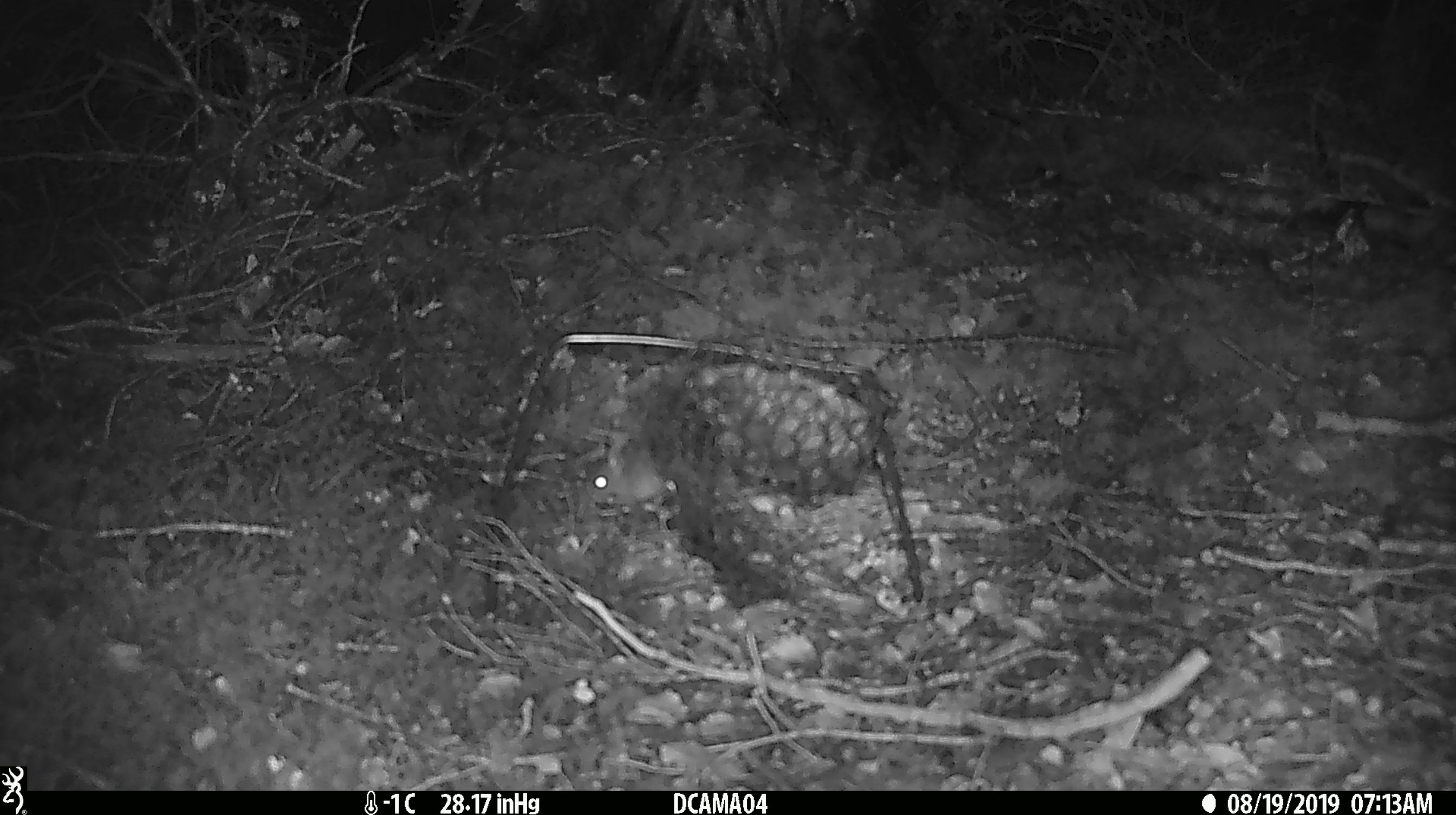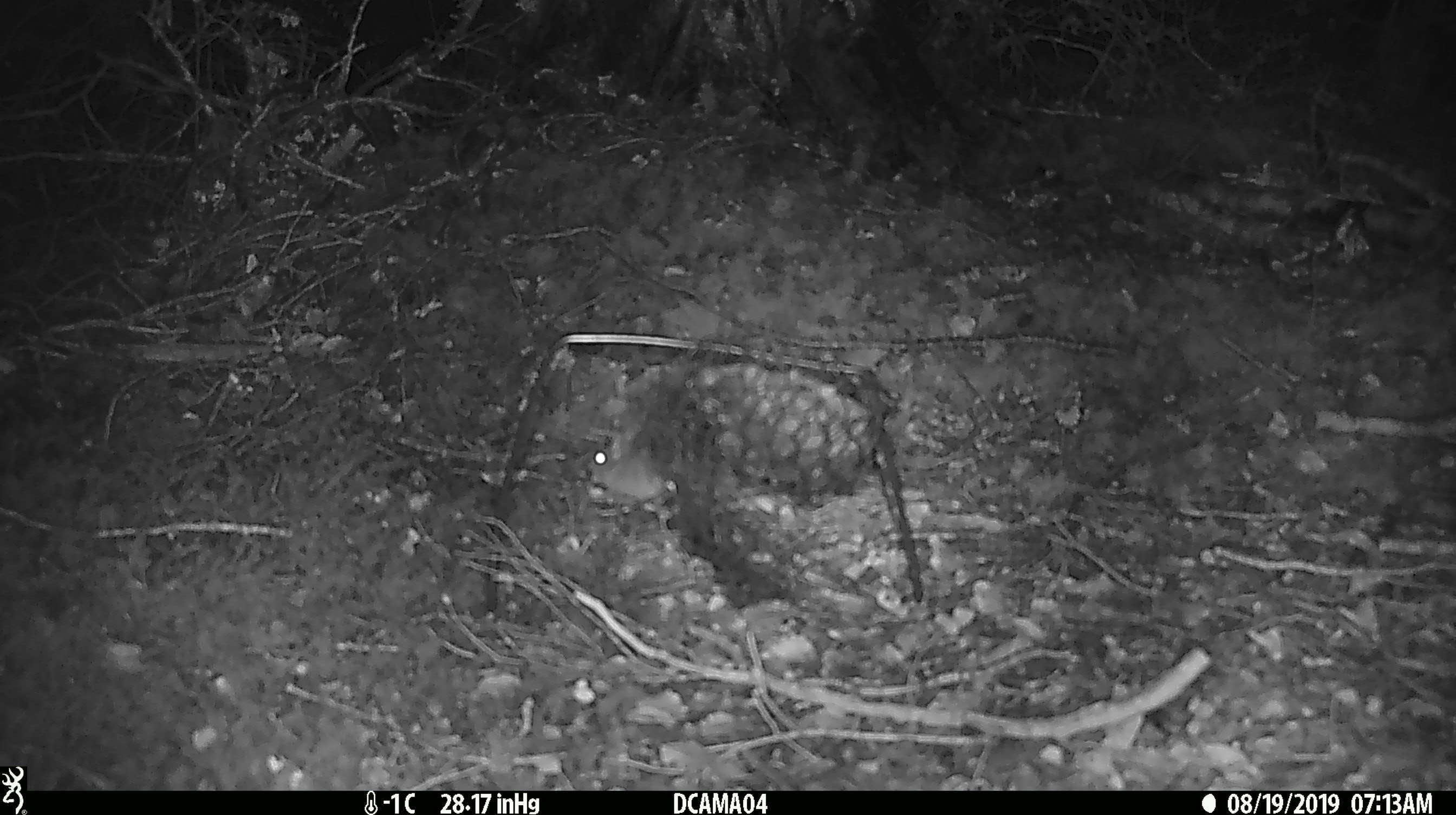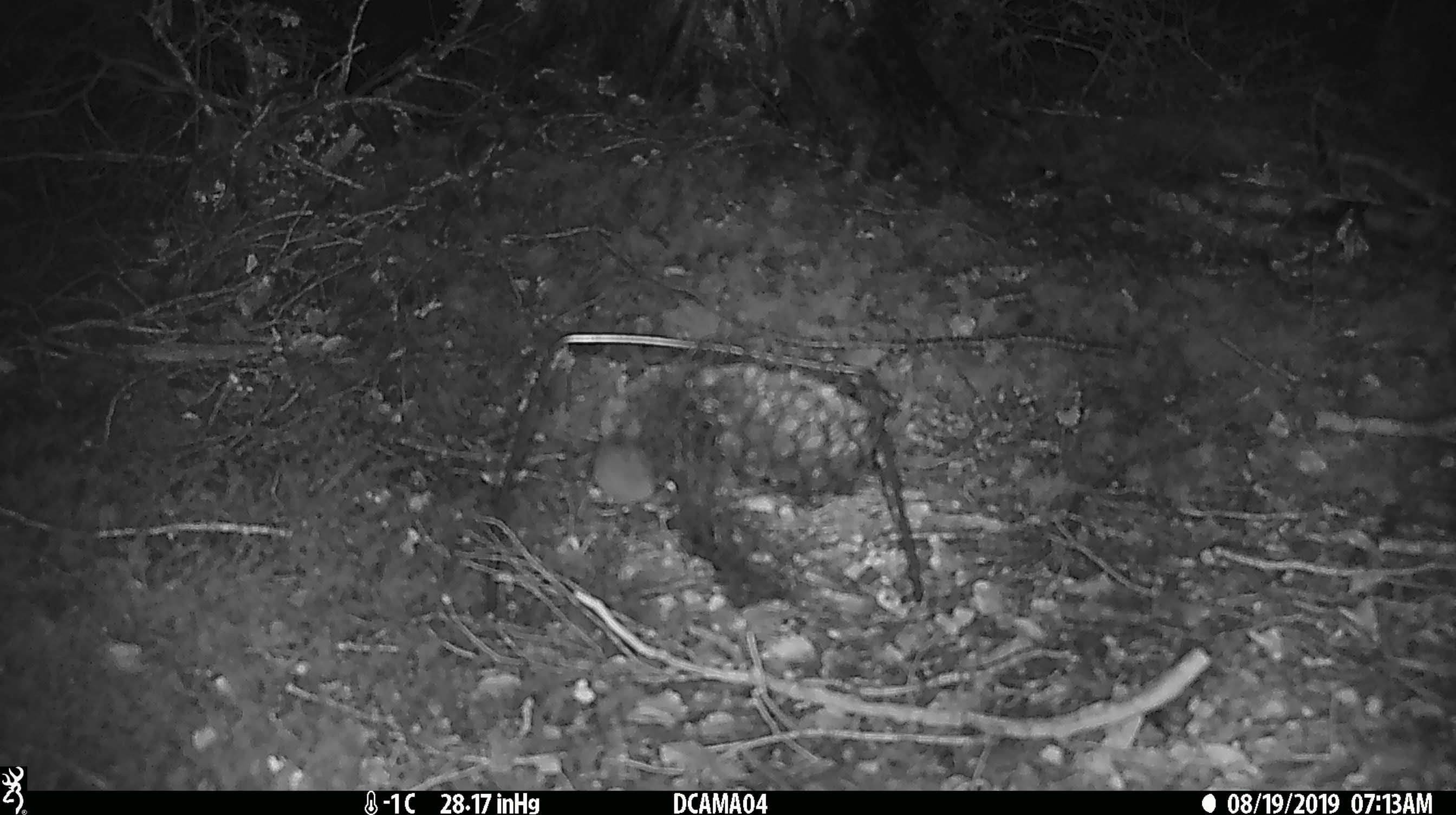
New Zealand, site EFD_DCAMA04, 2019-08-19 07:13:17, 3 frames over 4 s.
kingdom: Animalia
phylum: Chordata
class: Mammalia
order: Rodentia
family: Muridae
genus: Mus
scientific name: Mus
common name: mouse